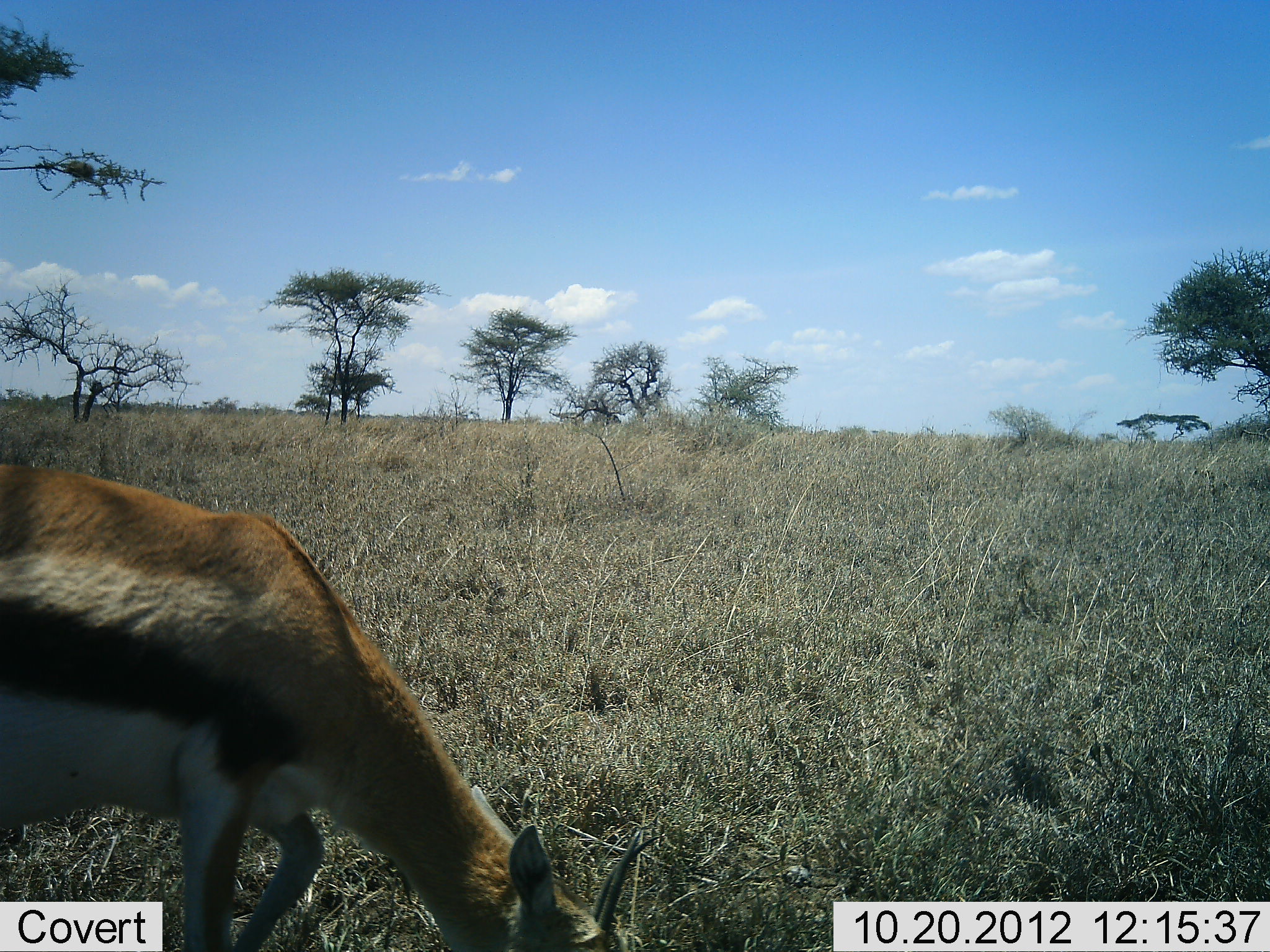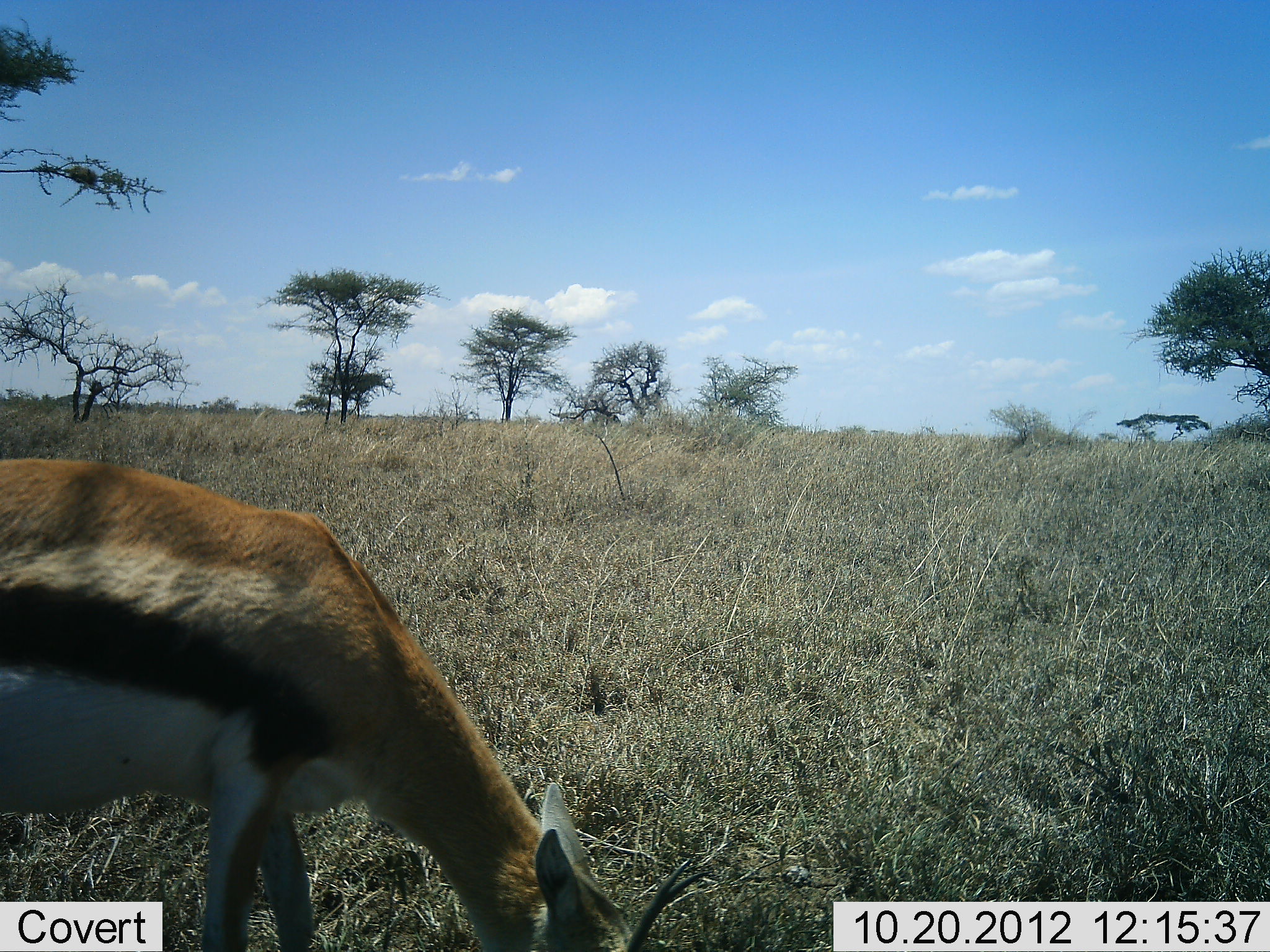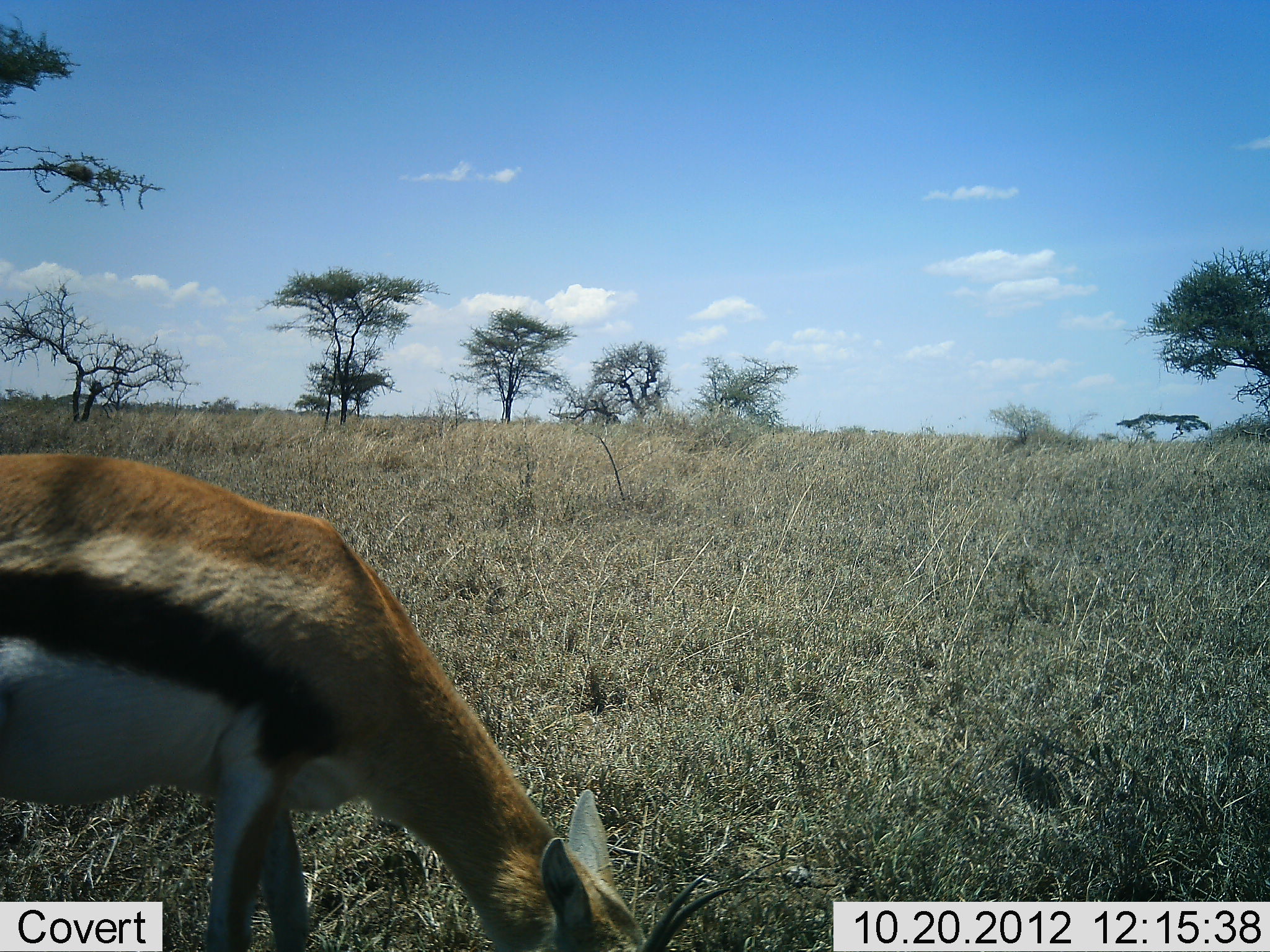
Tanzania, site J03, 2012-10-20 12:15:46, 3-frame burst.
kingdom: Animalia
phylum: Chordata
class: Mammalia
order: Artiodactyla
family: Bovidae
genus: Eudorcas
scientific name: Eudorcas thomsonii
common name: thomson's gazelle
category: gazellethomsons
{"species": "gazellethomsons (thomson's gazelle) (Eudorcas thomsonii)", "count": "1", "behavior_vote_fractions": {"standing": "20%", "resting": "0%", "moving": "10%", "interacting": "0%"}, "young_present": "0%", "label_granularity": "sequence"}